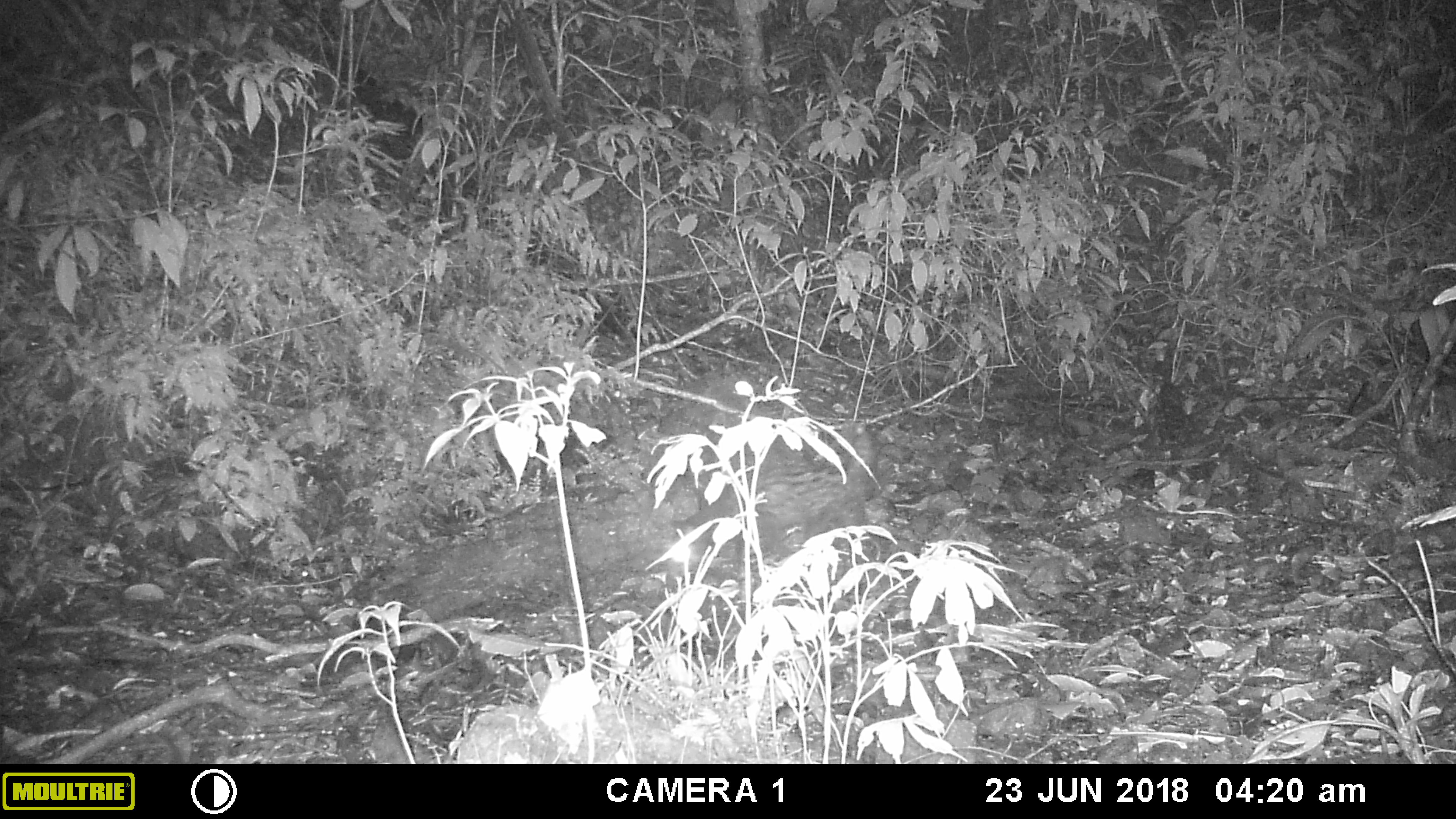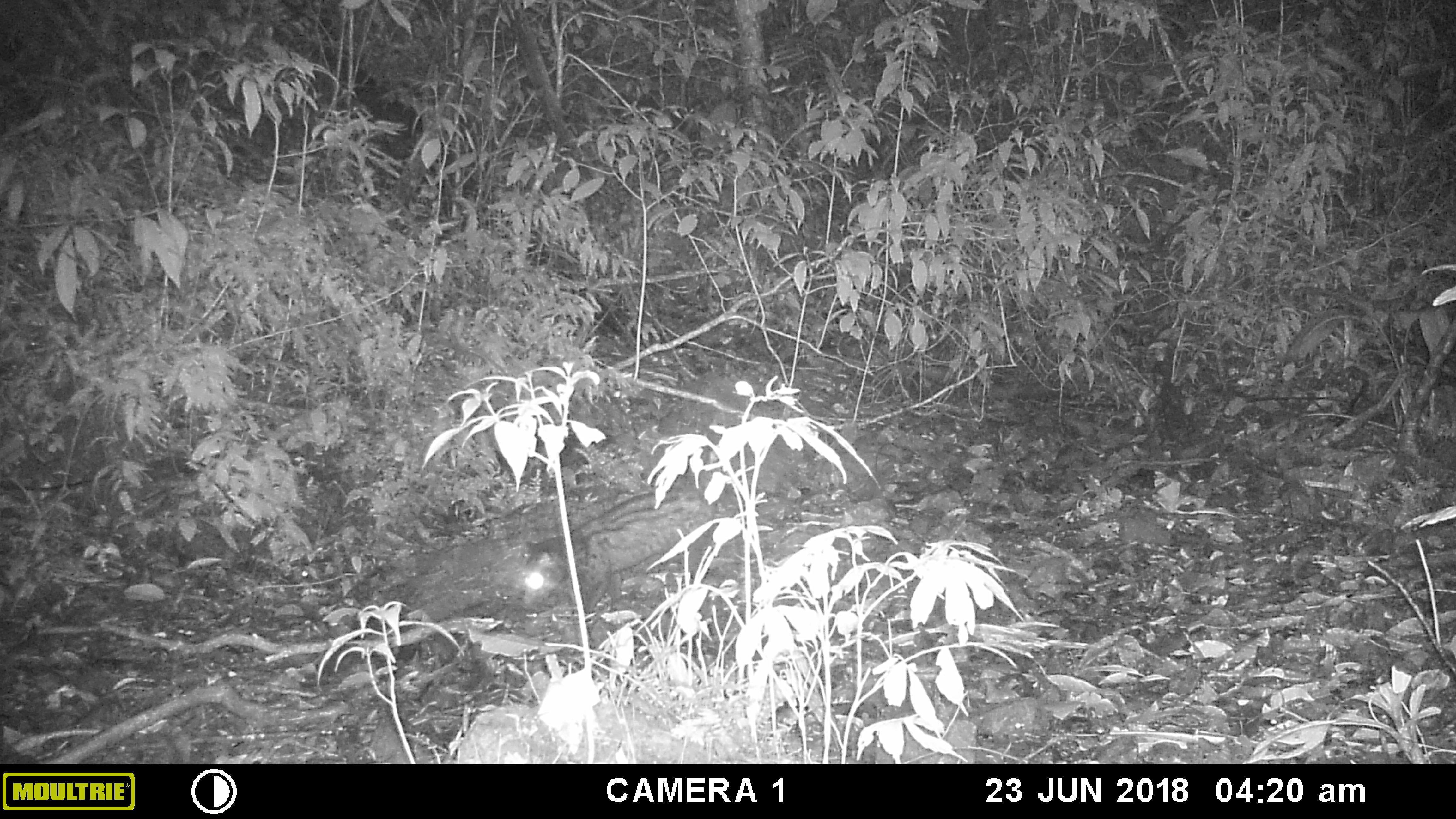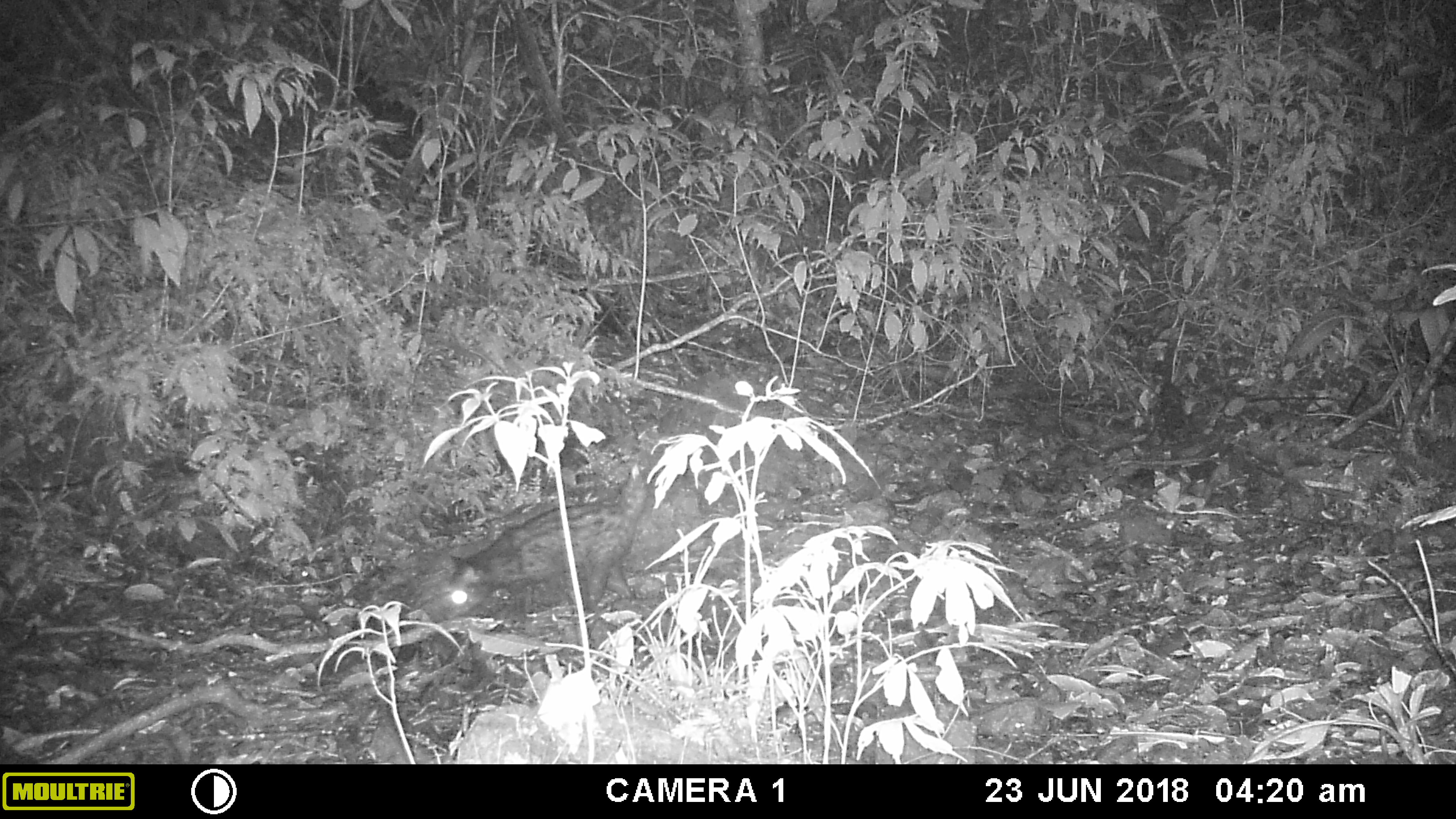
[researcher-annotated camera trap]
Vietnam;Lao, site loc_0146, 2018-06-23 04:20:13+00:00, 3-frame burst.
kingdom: Animalia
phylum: Chordata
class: Mammalia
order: Carnivora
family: Viverridae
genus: Paradoxurus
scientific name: Paradoxurus hermaphroditus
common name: common palm civet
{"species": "common palm civet (Paradoxurus hermaphroditus)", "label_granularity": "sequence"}